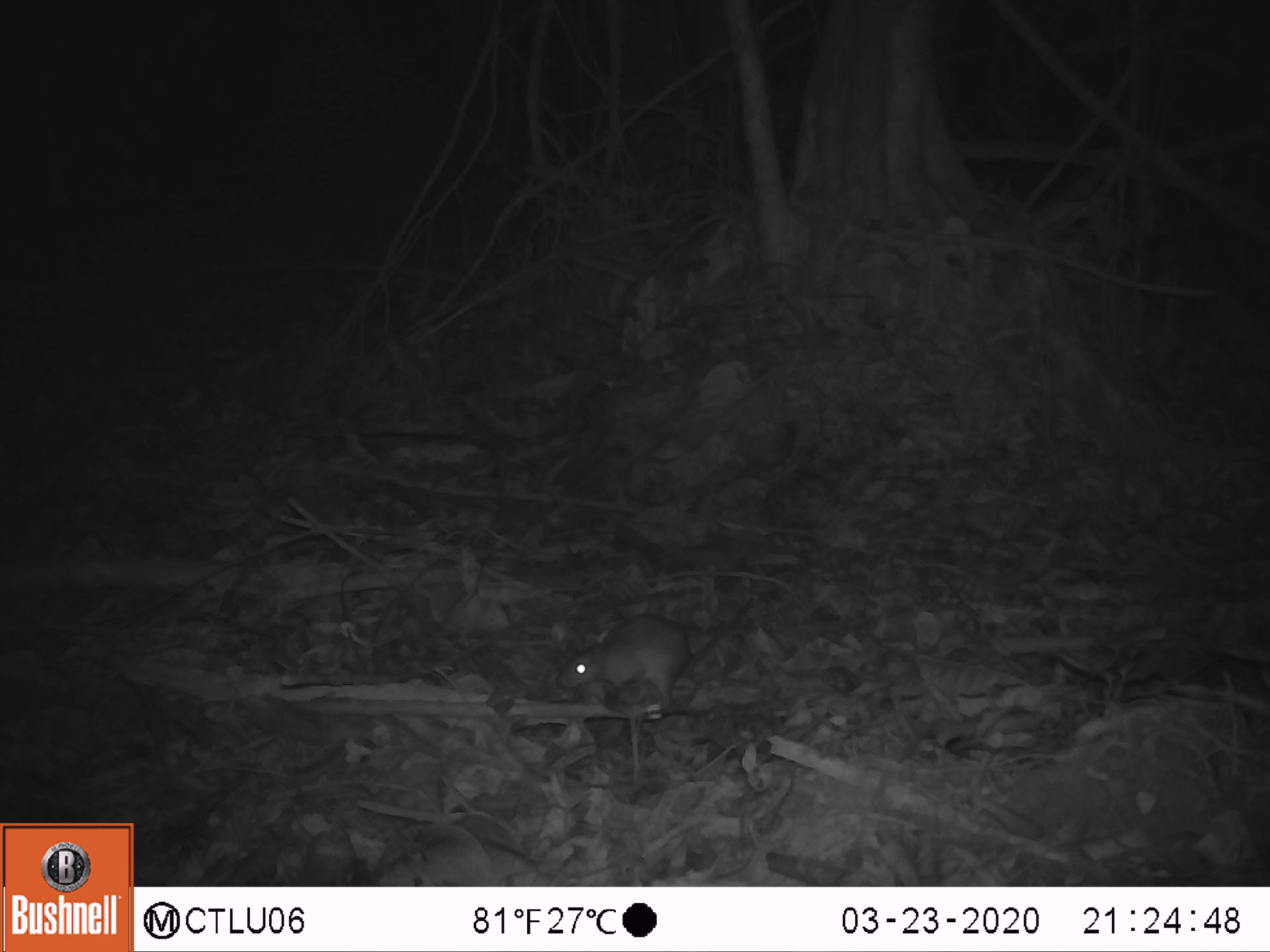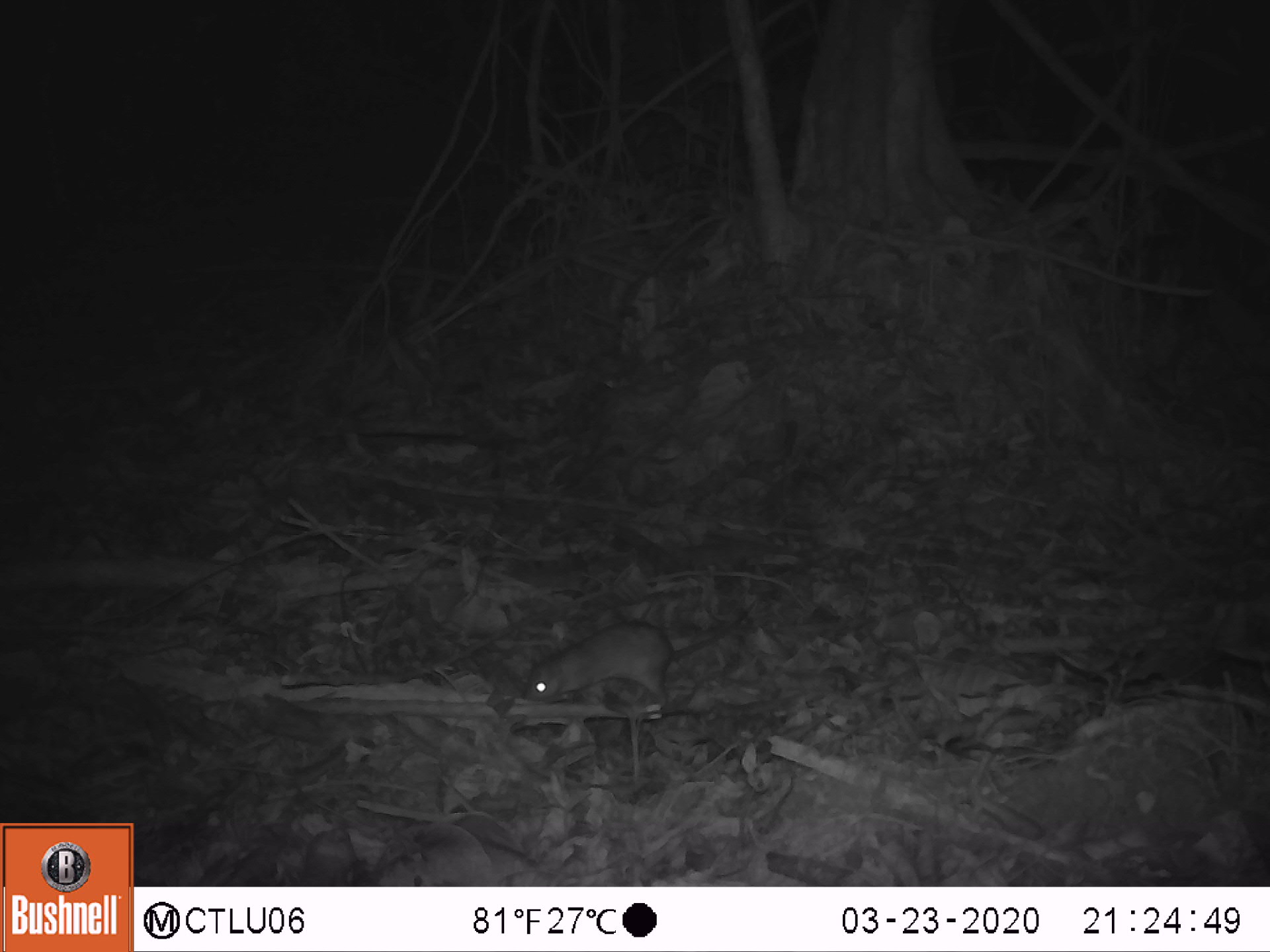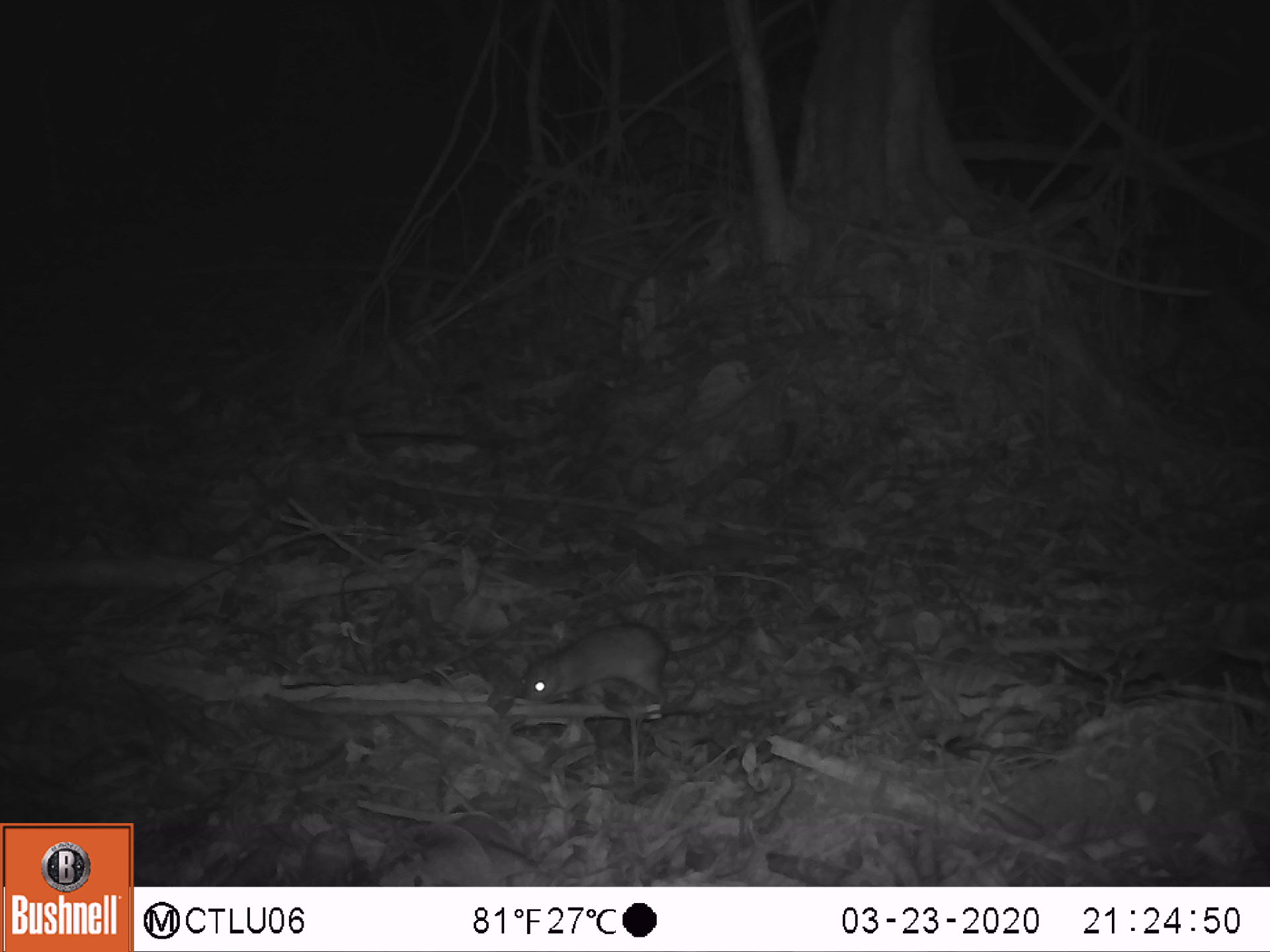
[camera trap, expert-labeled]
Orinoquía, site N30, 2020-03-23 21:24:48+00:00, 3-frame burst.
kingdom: Animalia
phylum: Chordata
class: Mammalia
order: Rodentia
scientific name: Rodentia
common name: rodent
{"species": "rodent (Rodentia)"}